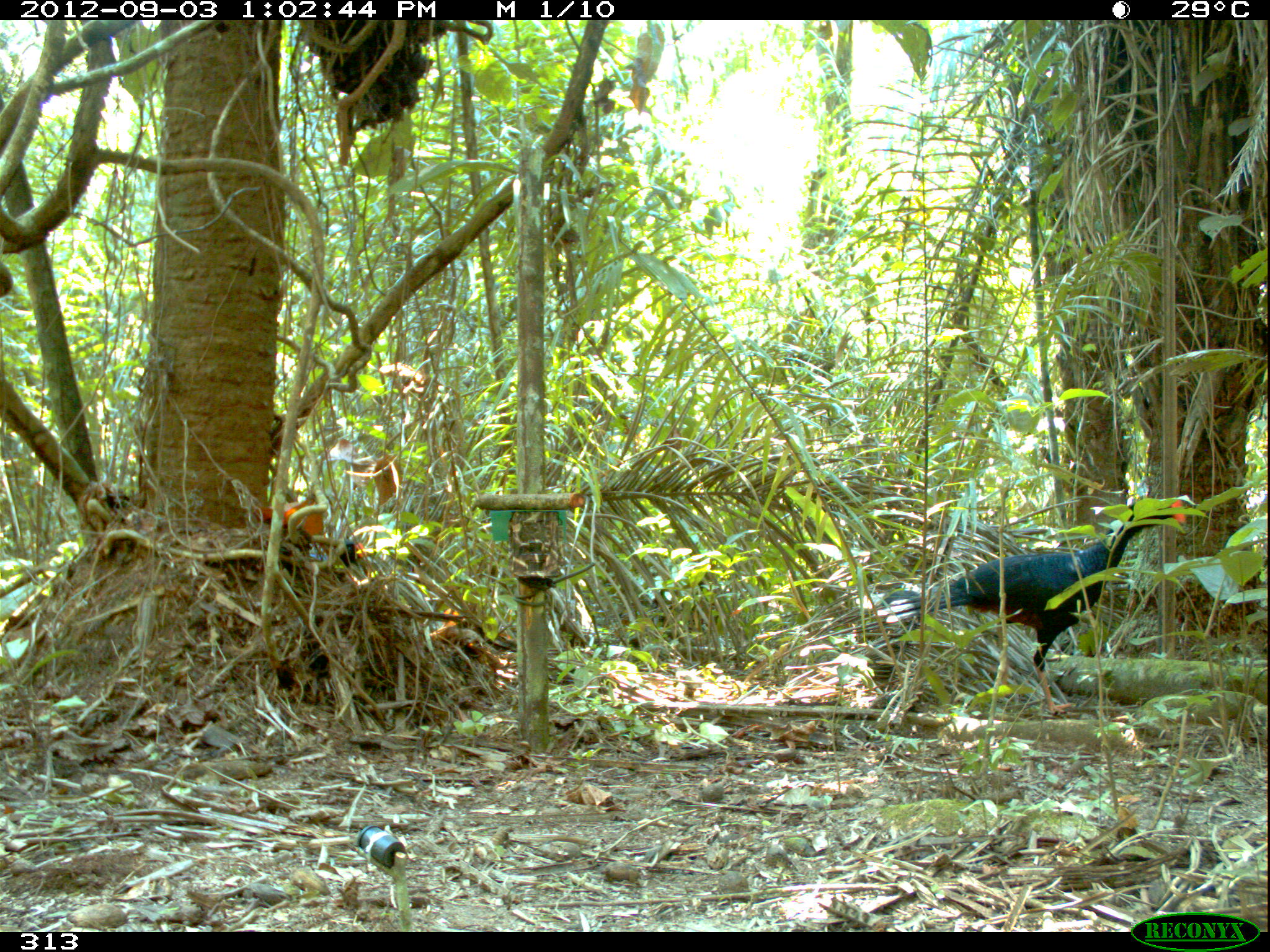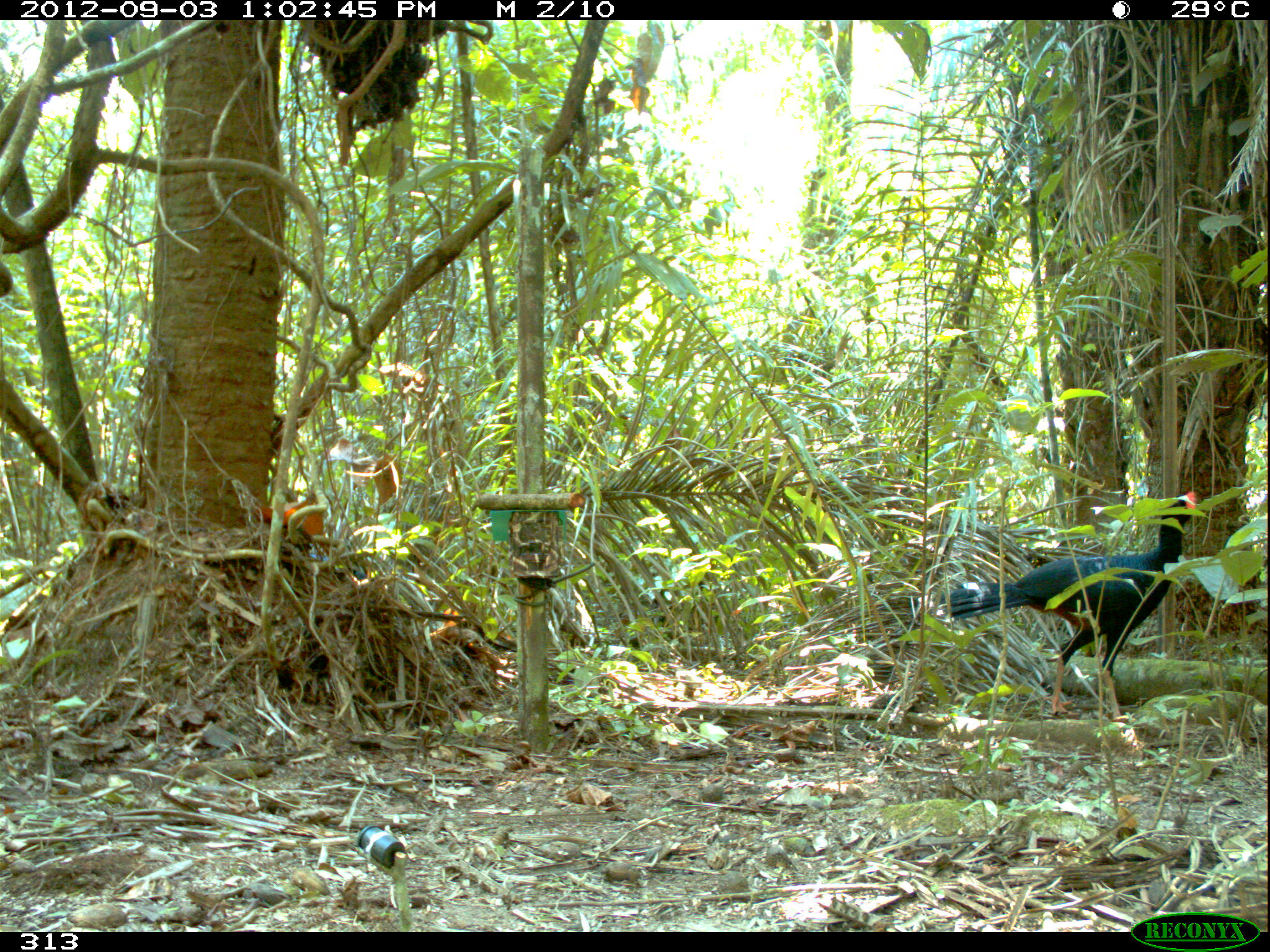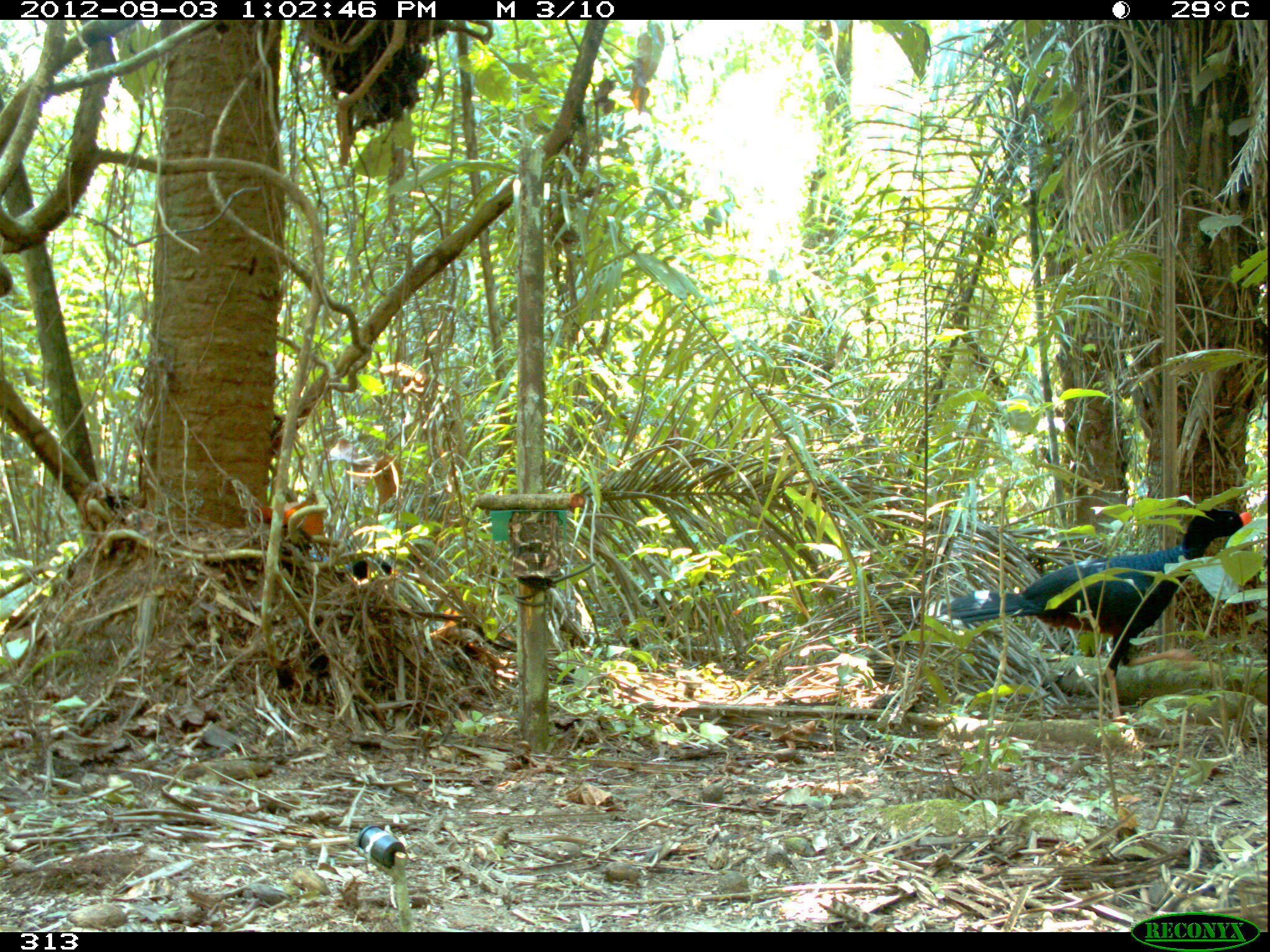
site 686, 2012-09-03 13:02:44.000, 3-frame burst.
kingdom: Animalia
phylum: Chordata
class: Aves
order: Galliformes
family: Cracidae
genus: Mitu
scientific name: Mitu tuberosum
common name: razor-billed curassow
Mitu tuberosum (razor-billed curassow).